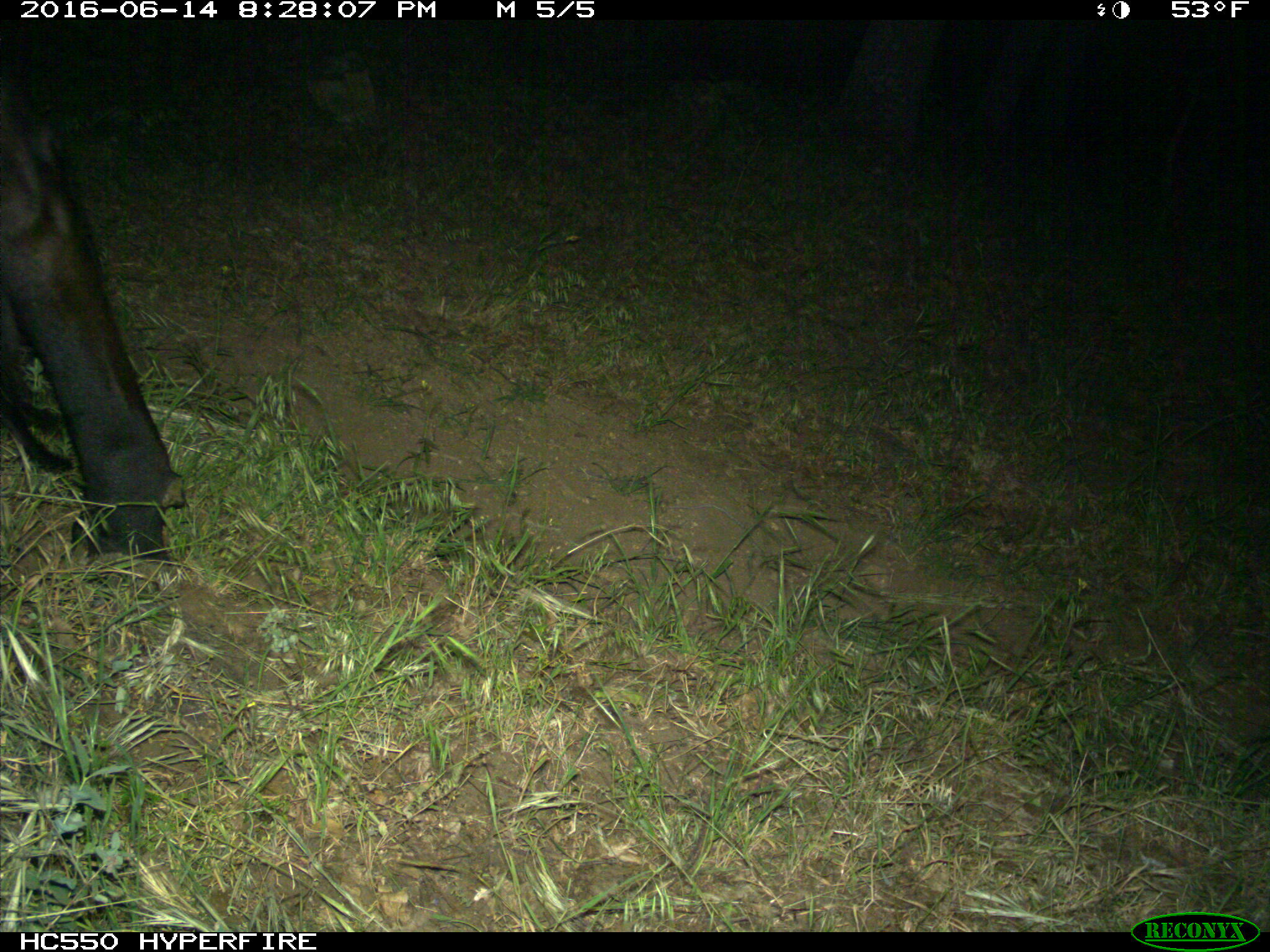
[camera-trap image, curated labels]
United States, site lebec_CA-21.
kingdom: Animalia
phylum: Chordata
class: Mammalia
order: Artiodactyla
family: Bovidae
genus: Bos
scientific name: Bos taurus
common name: domestic cow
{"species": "Bos taurus (domestic cow)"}